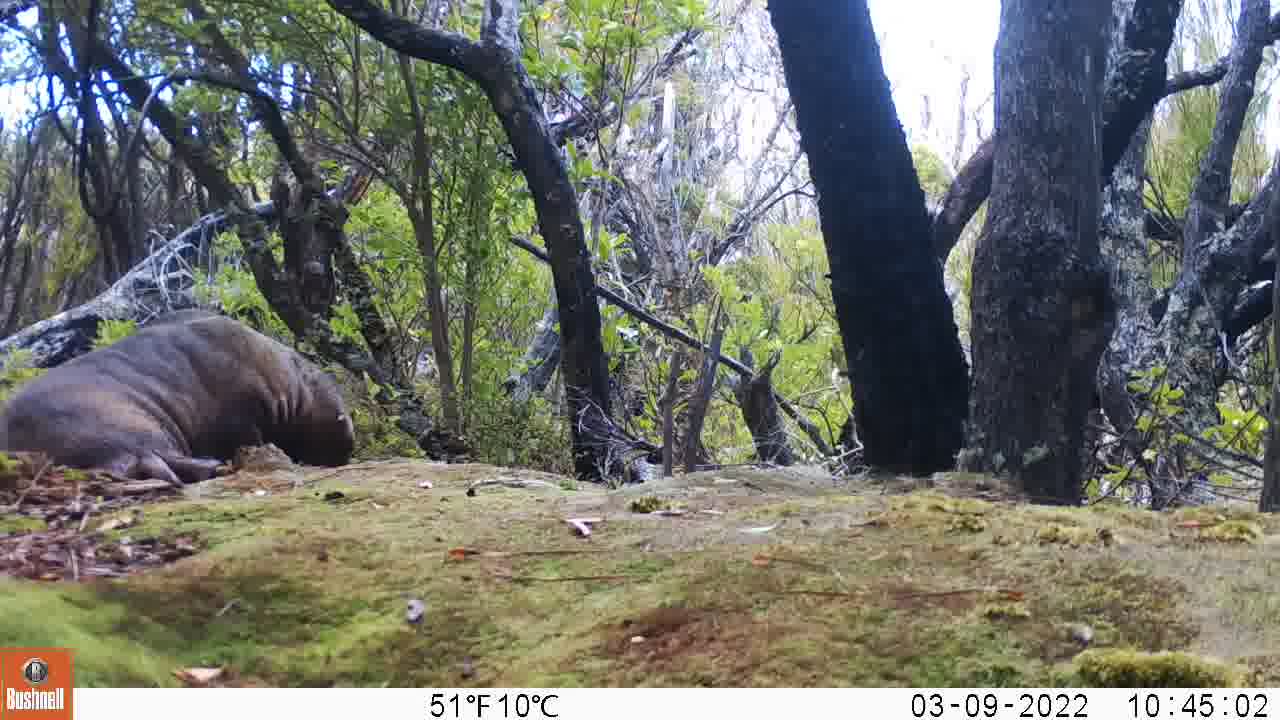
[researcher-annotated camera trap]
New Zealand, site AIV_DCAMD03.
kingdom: Animalia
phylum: Chordata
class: Mammalia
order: Carnivora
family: Otariidae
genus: Phocarctos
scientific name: Phocarctos hookeri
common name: new zealand sea lion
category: sealion